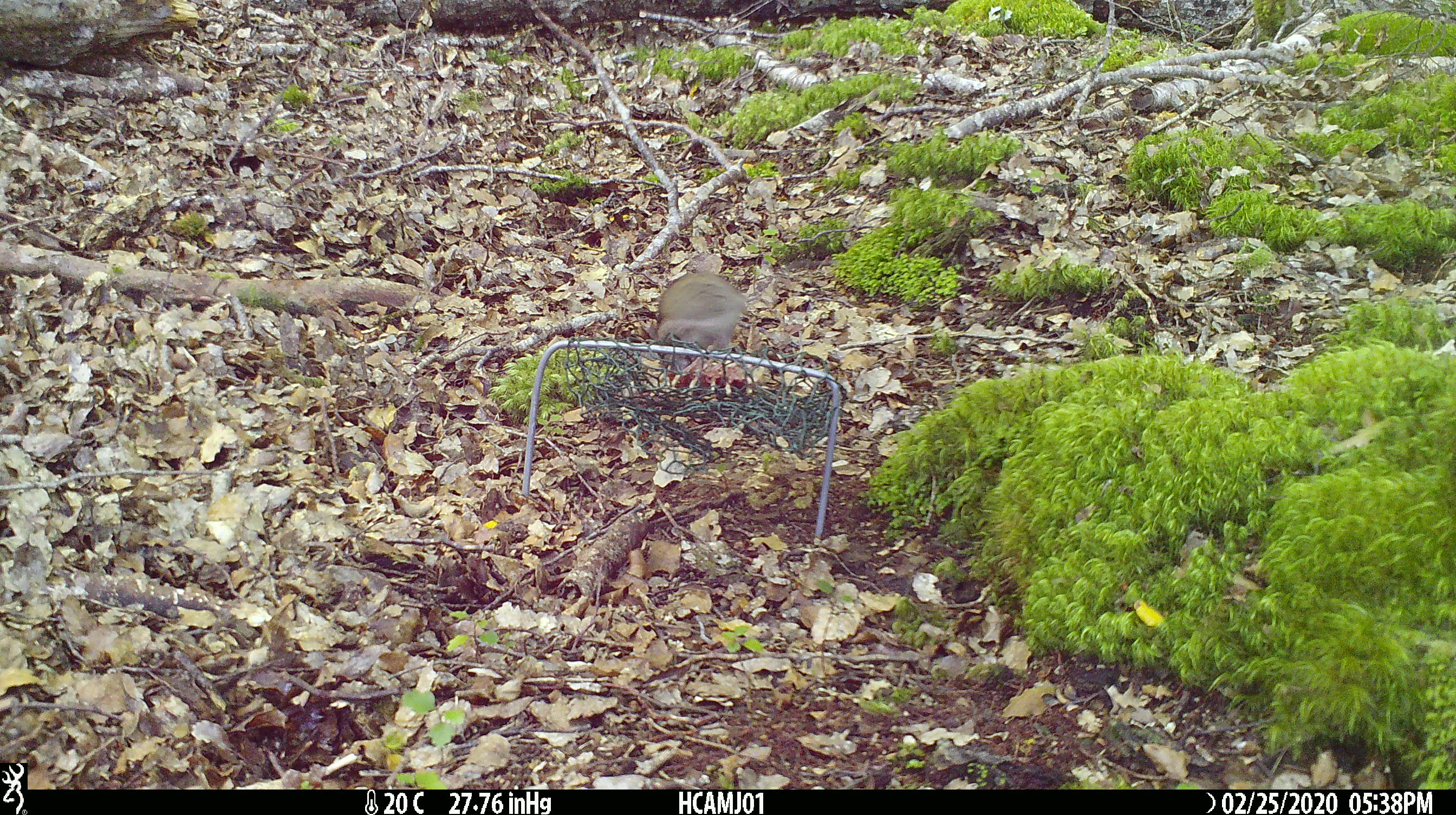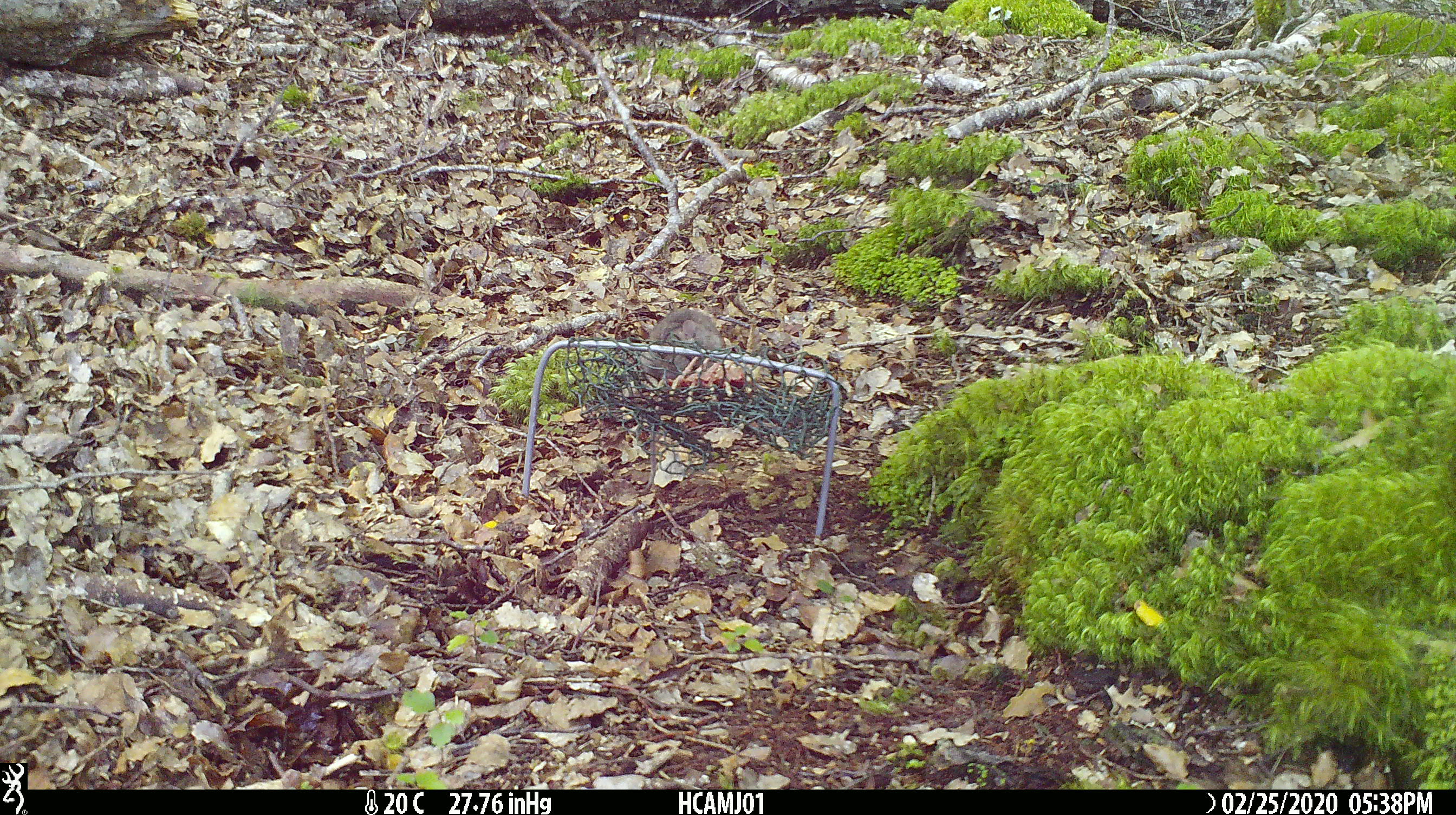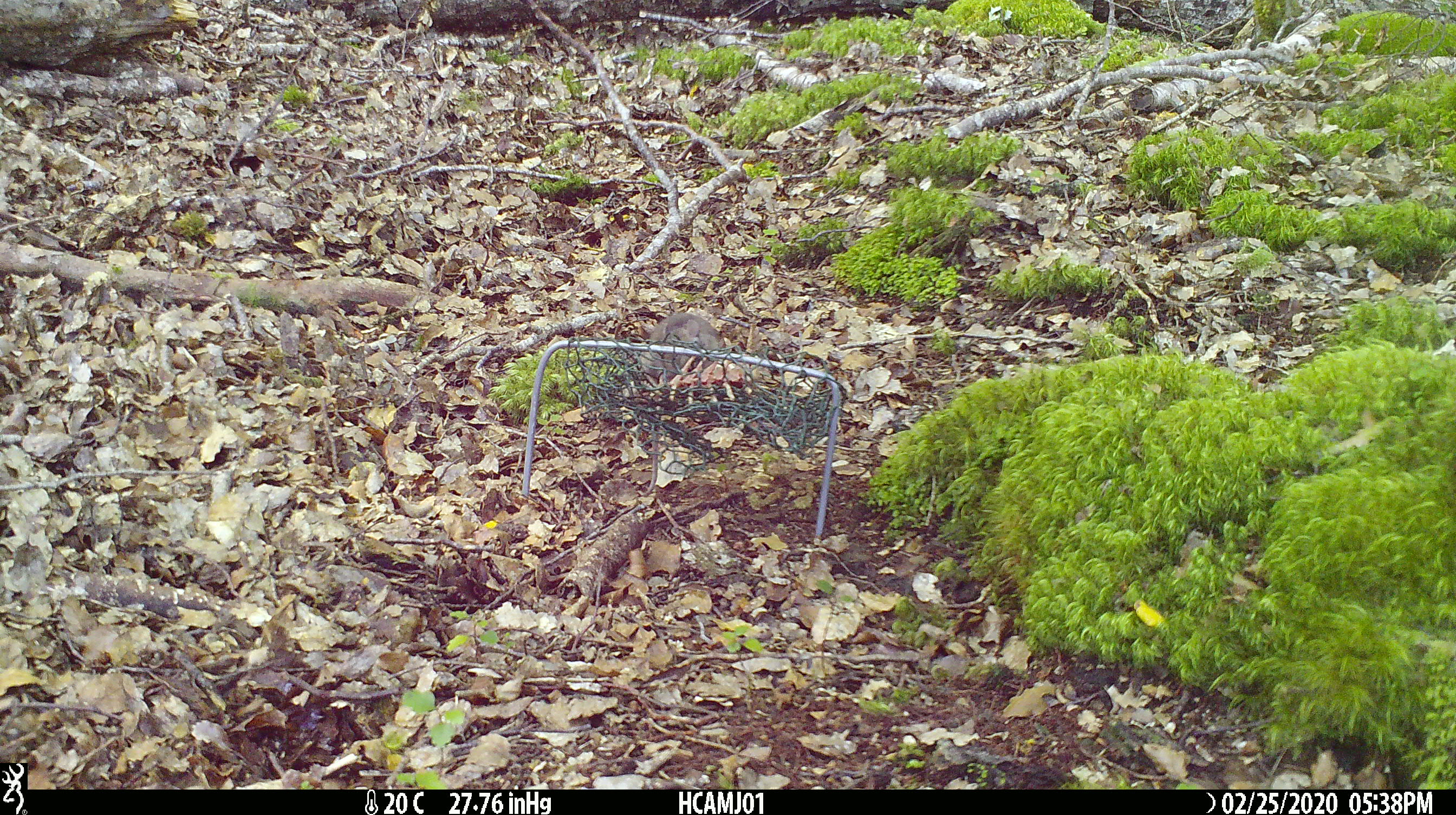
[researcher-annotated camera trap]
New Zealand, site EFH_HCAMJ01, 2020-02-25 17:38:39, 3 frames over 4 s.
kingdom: Animalia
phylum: Chordata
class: Mammalia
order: Rodentia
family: Muridae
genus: Mus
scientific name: Mus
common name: mouse